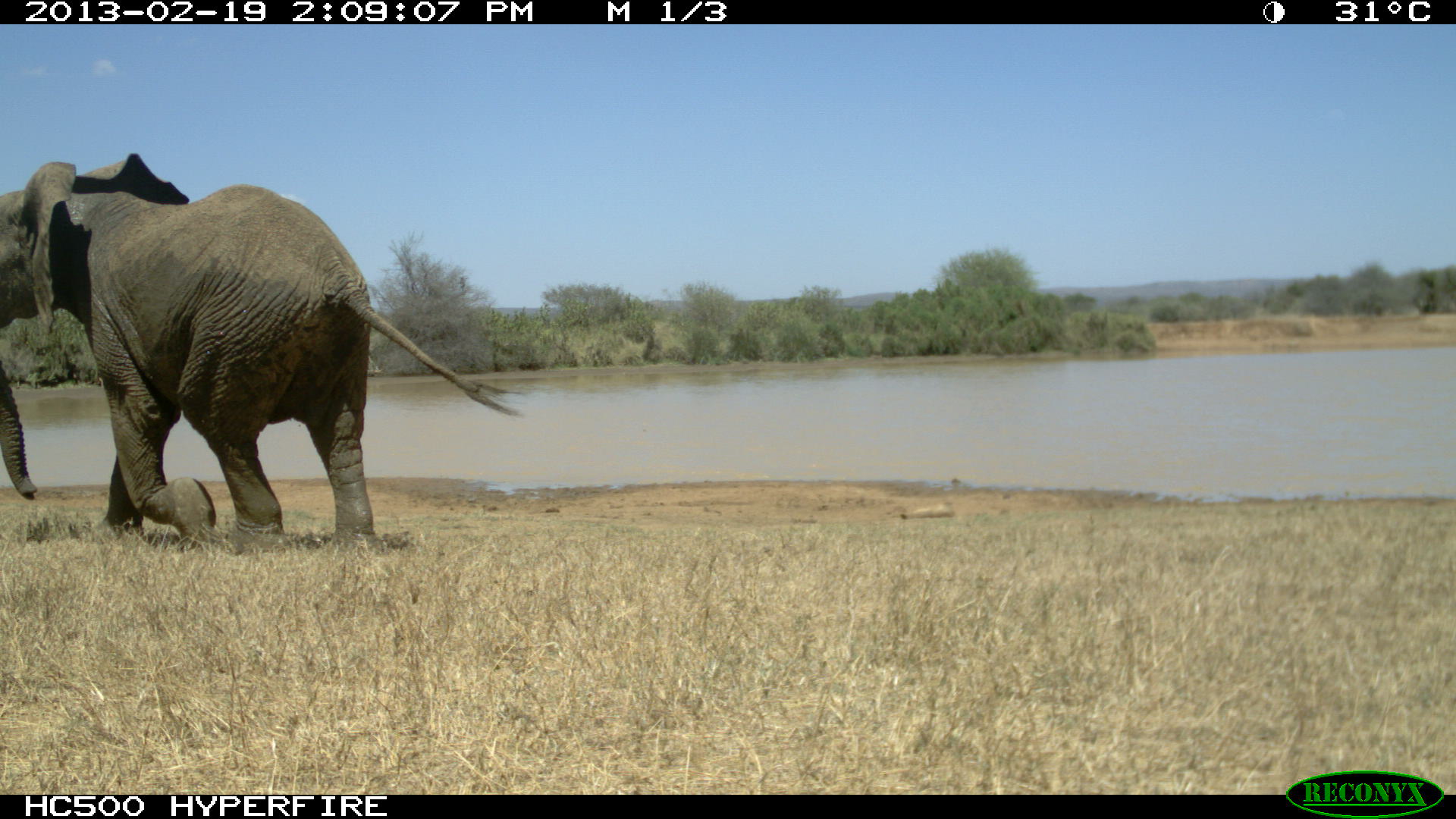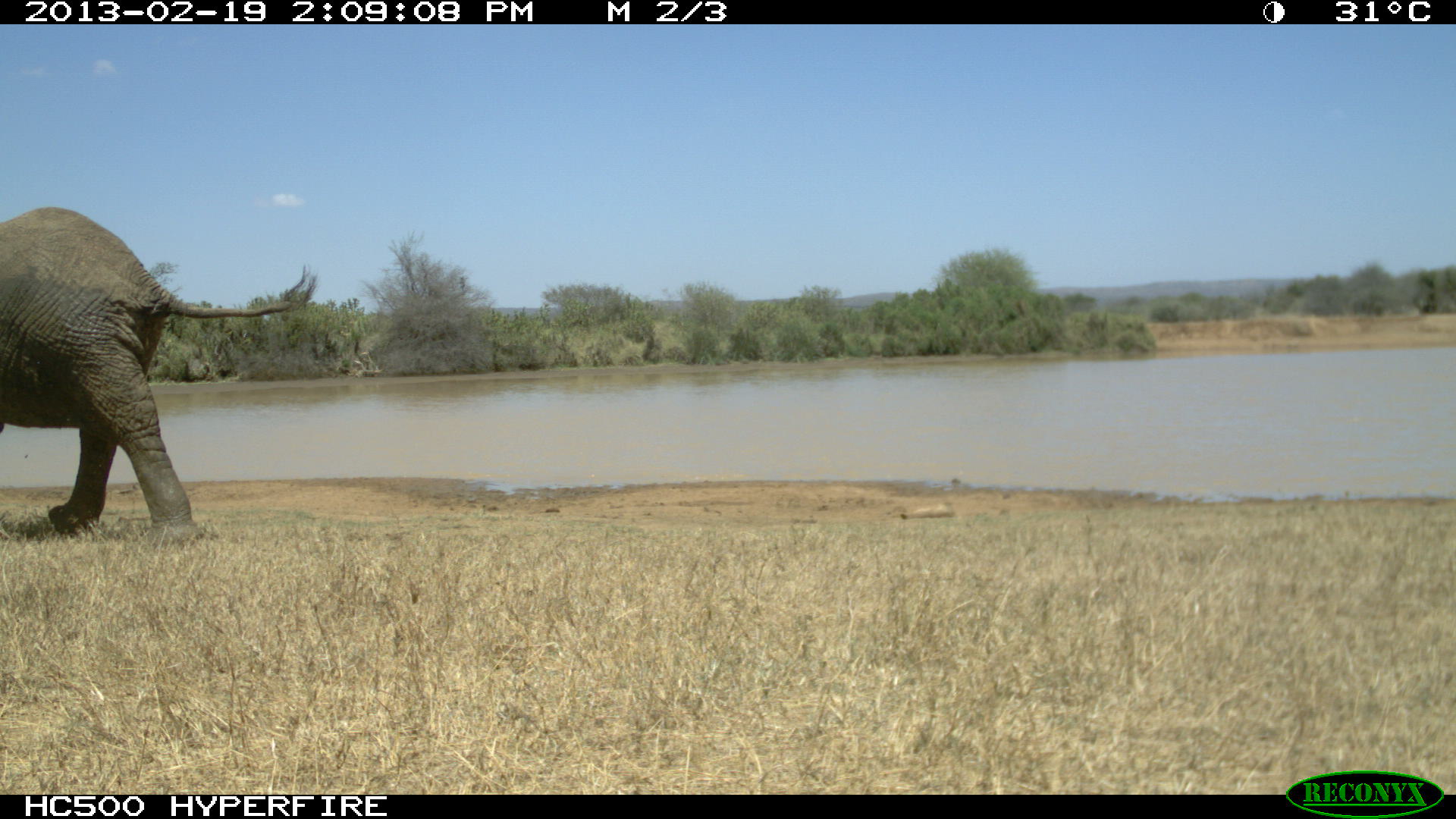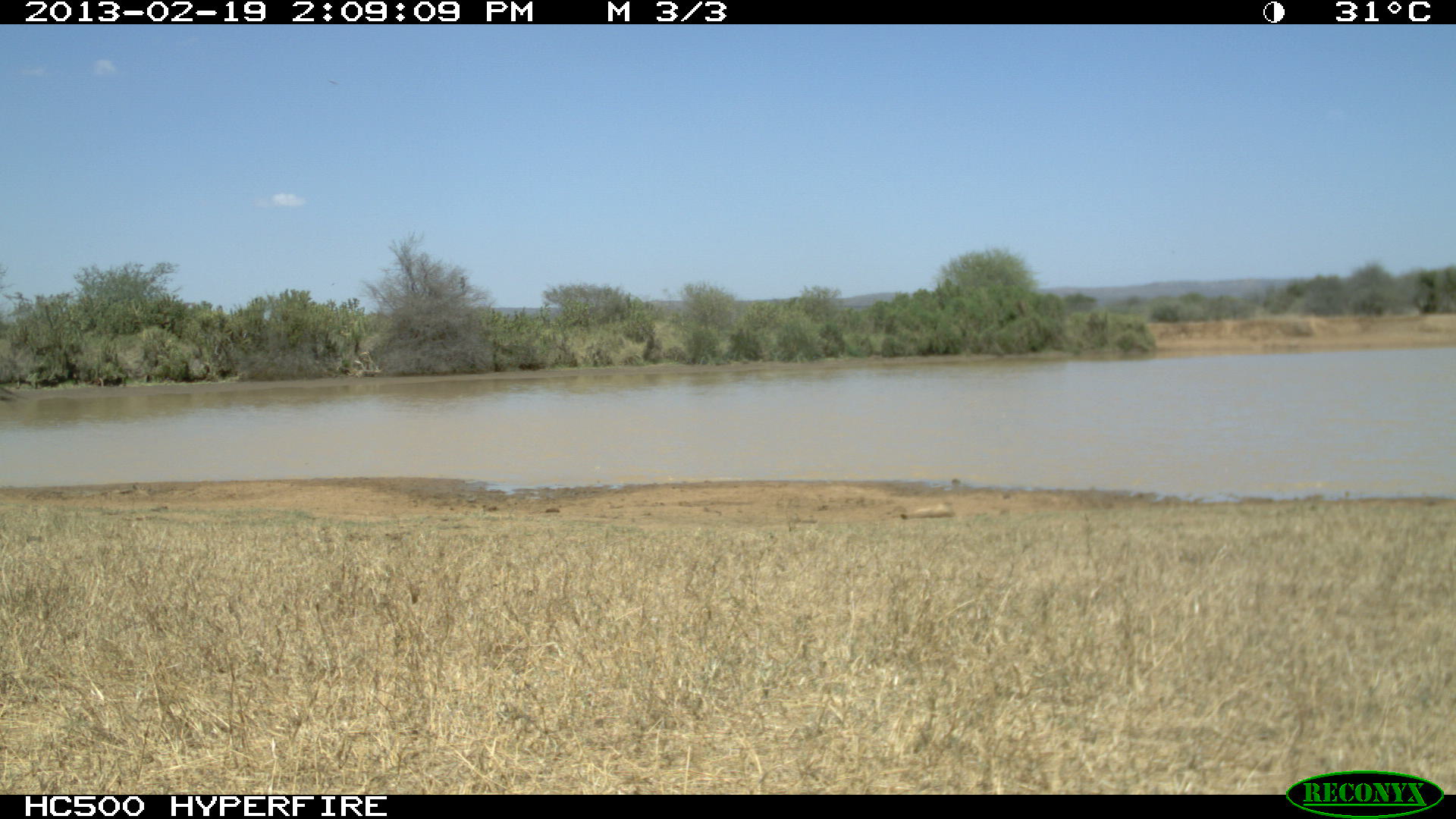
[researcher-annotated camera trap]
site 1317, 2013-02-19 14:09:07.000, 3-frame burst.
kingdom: Animalia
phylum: Chordata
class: Mammalia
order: Proboscidea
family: Elephantidae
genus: Loxodonta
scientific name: Loxodonta africana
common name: african bush elephant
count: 1